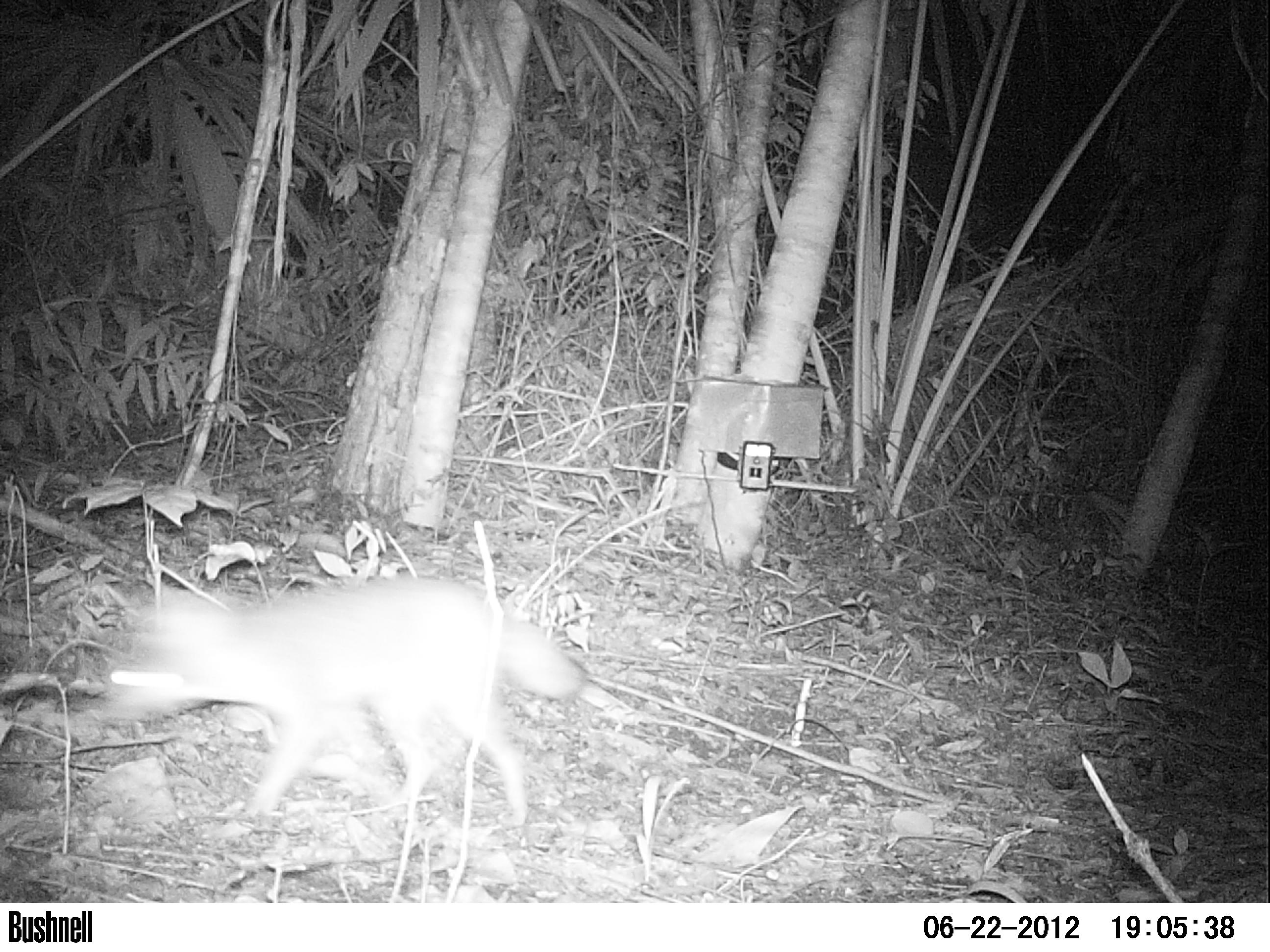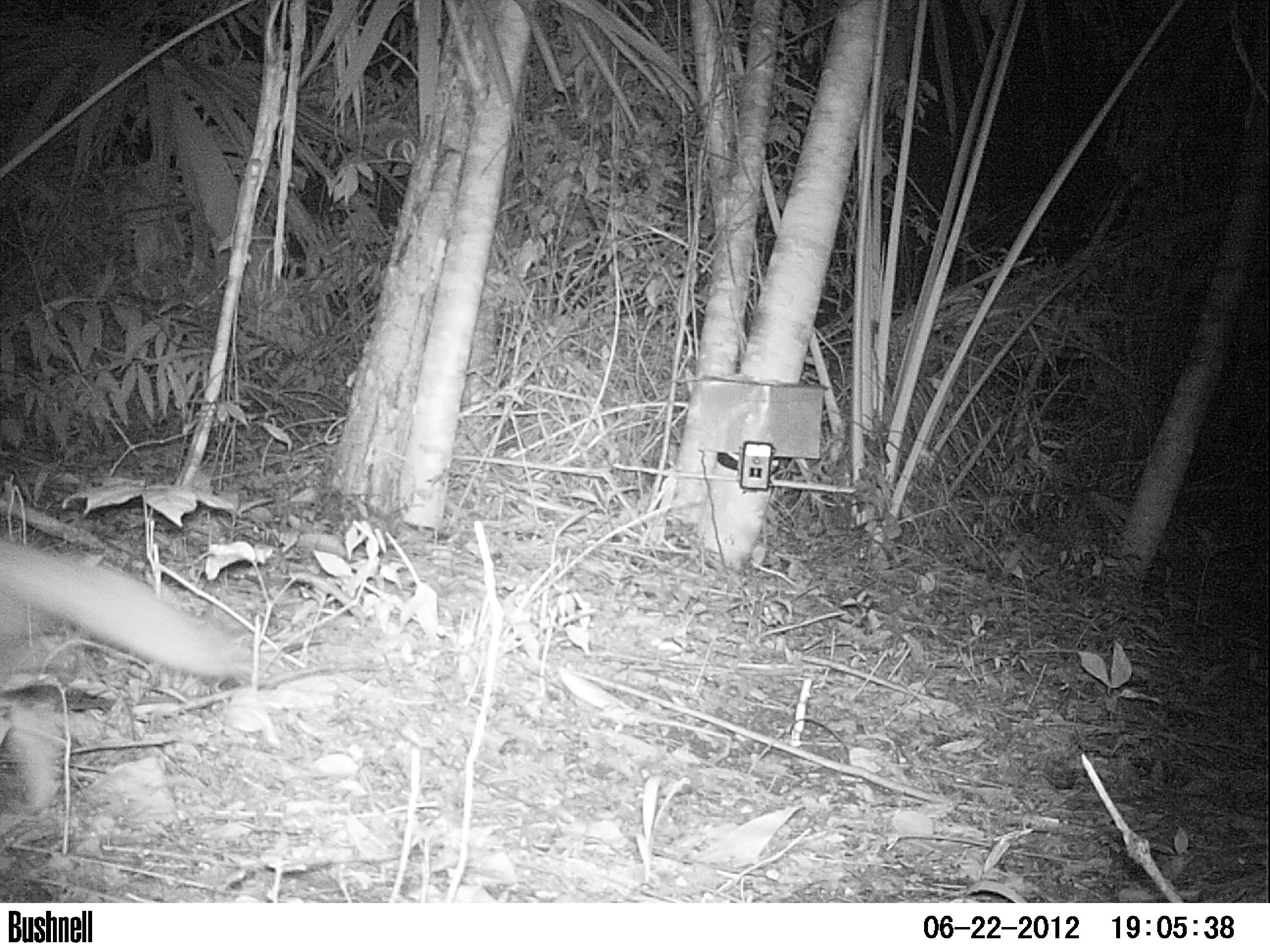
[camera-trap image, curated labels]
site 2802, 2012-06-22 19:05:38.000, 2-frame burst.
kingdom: Animalia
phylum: Chordata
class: Mammalia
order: Carnivora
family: Canidae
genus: Urocyon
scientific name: Urocyon cinereoargenteus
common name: gray fox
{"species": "Urocyon cinereoargenteus (gray fox)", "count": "1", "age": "adult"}